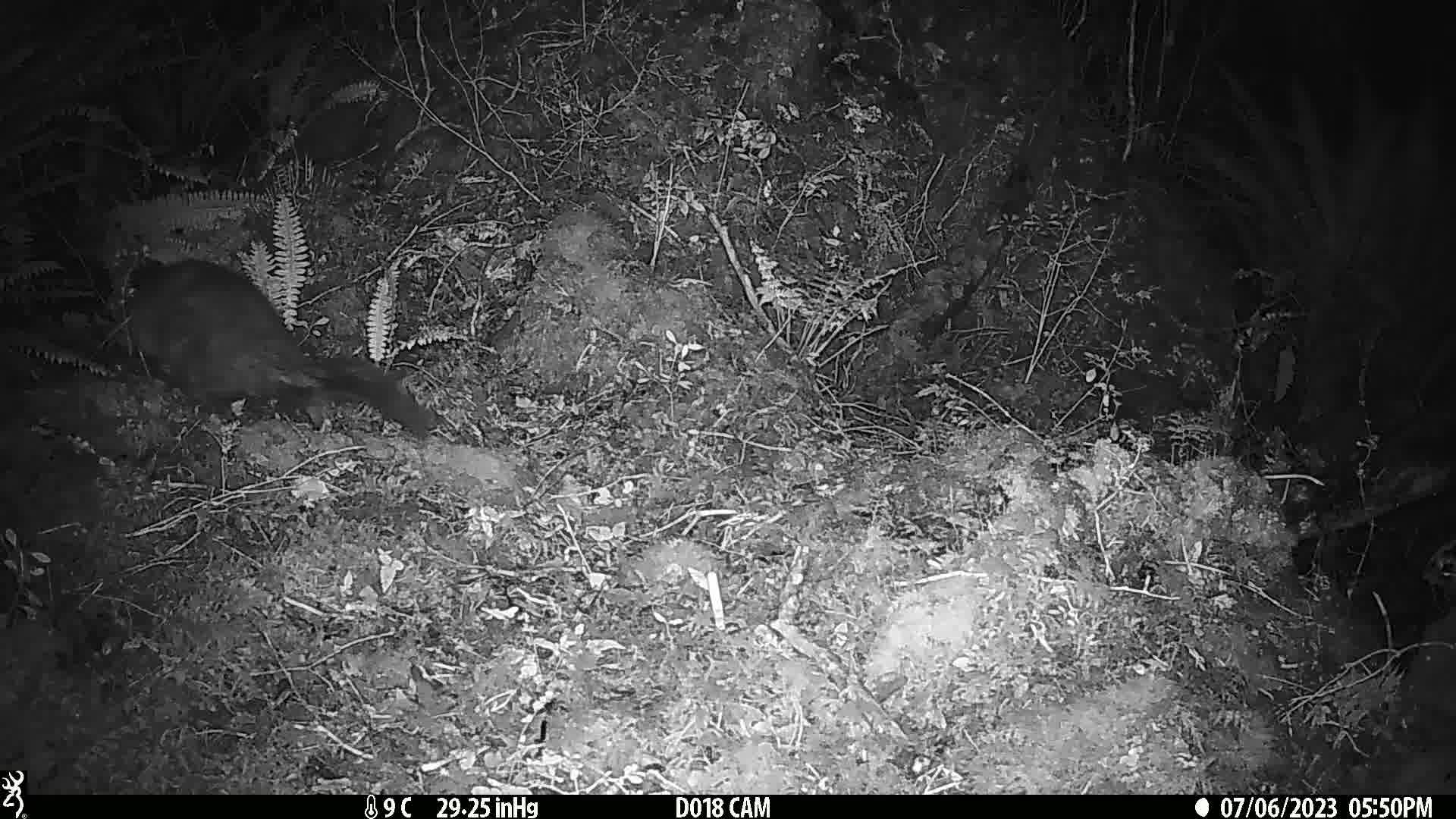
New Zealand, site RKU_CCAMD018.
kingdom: Animalia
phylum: Chordata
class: Mammalia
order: Diprotodontia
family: Phalangeridae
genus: Trichosurus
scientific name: Trichosurus vulpecula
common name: common brushtail possum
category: possum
Possum (common brushtail possum) (Trichosurus vulpecula).